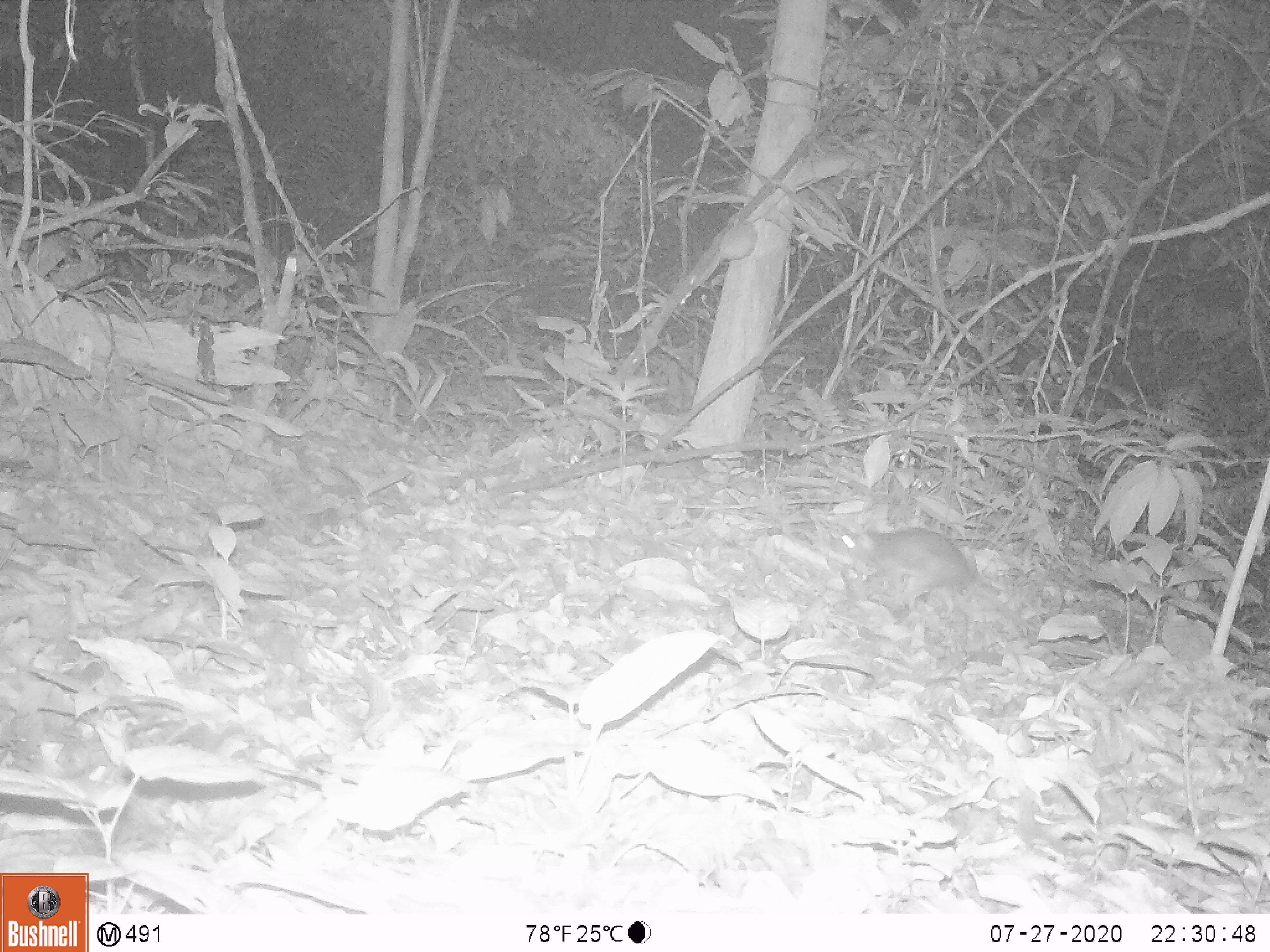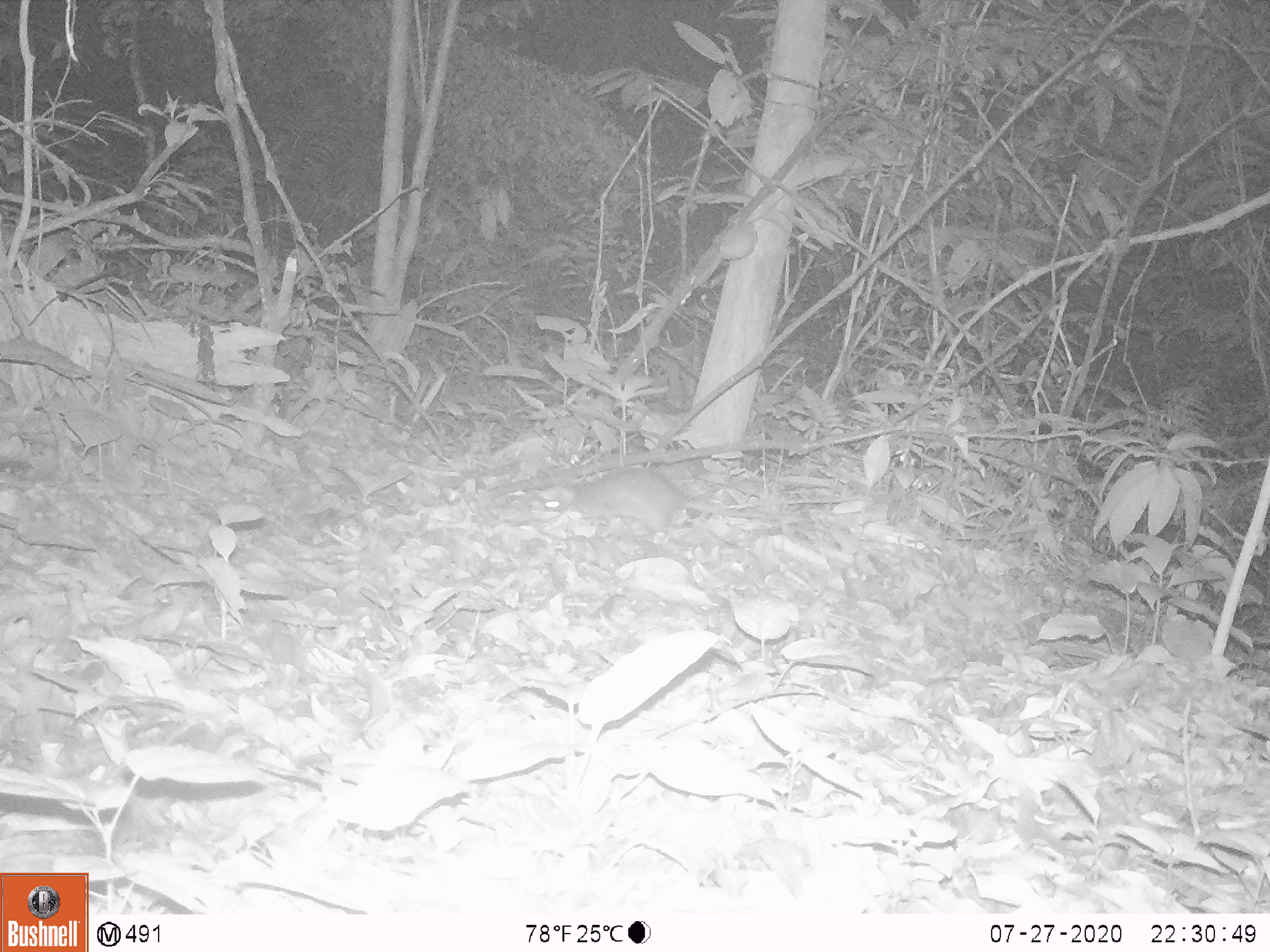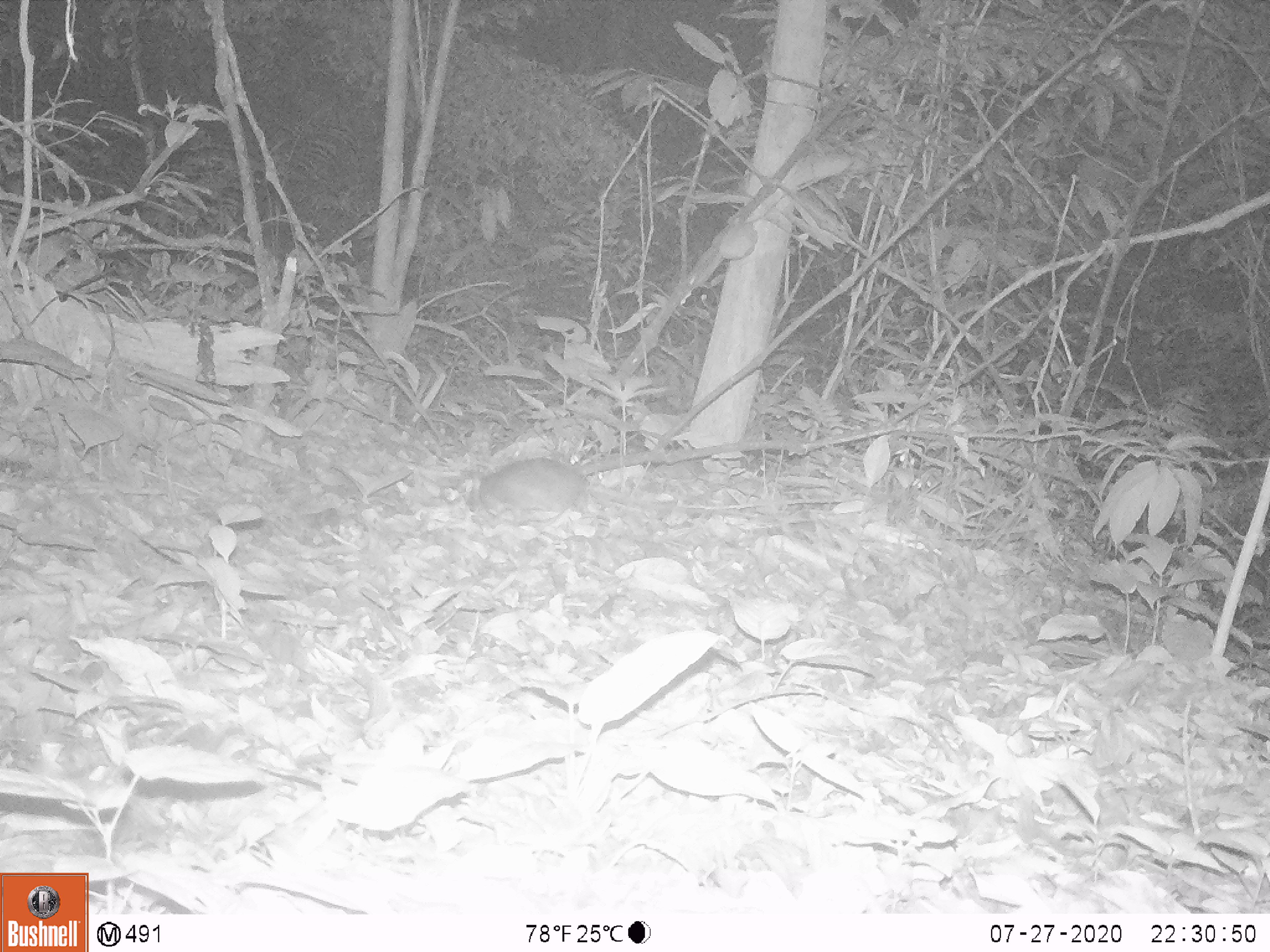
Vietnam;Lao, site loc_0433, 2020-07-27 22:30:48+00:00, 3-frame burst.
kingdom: Animalia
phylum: Chordata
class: Mammalia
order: Rodentia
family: Muridae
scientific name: Muridae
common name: old-world mice and rats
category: unidentified murid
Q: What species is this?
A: Unidentified murid (old-world mice and rats) (Muridae).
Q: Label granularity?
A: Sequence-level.